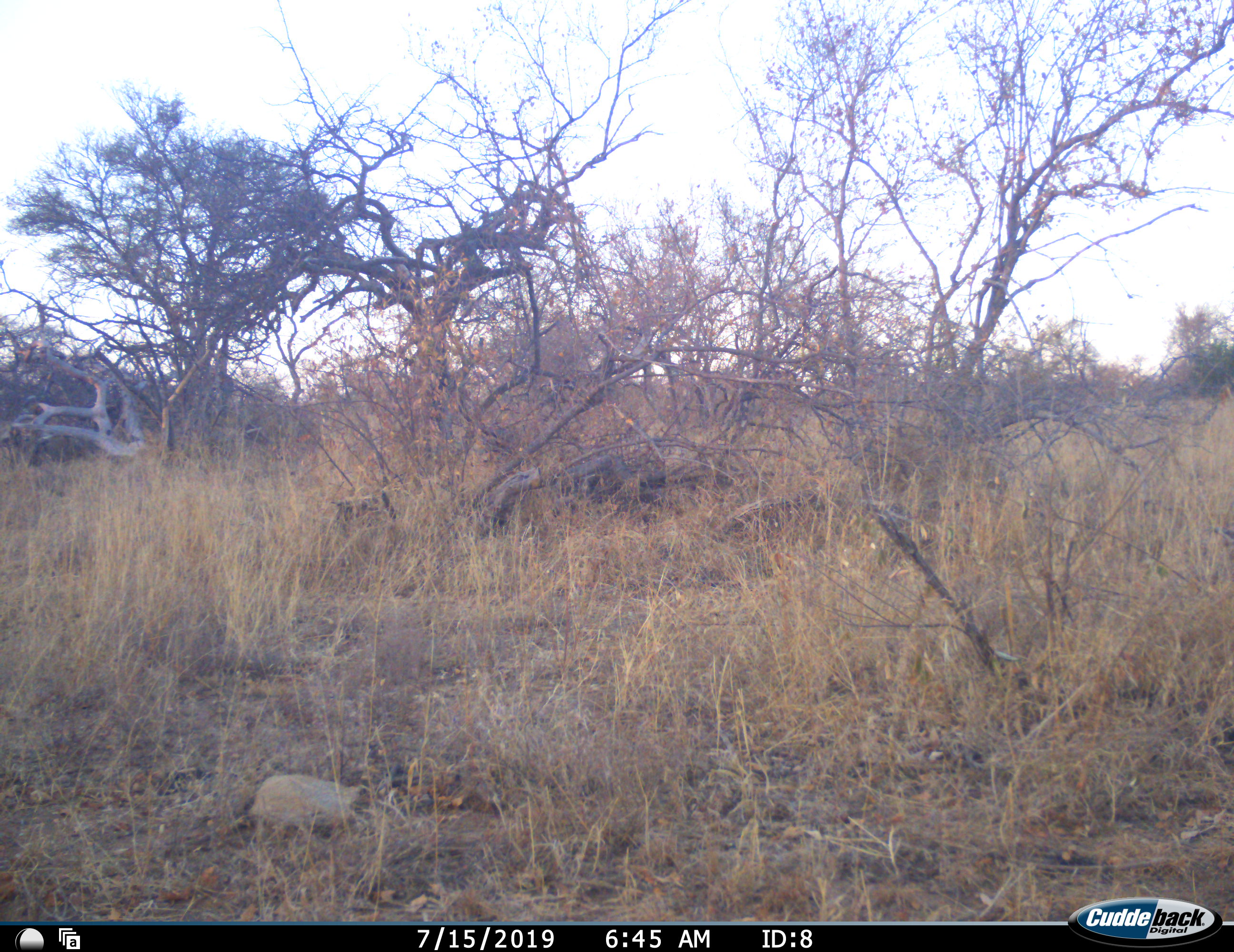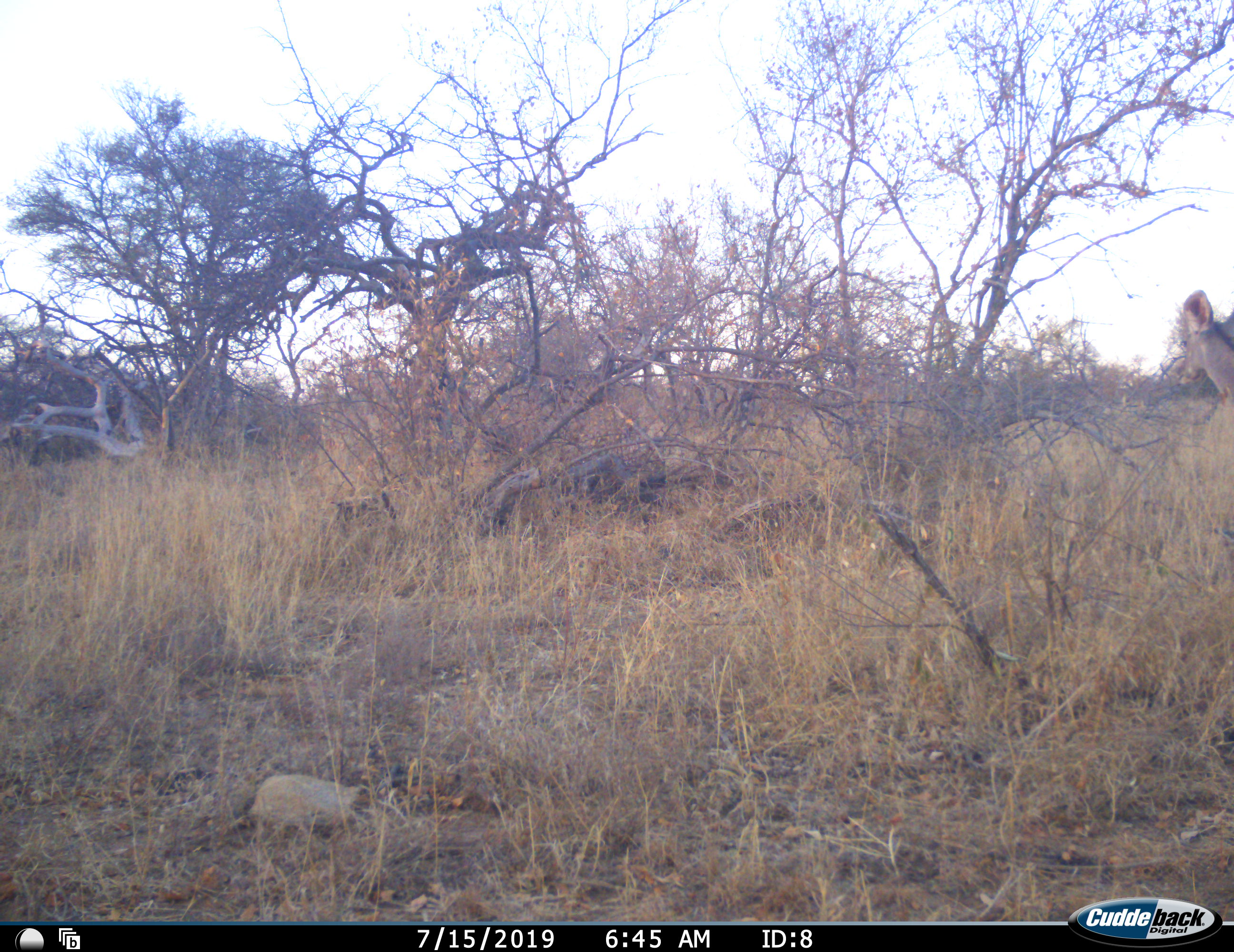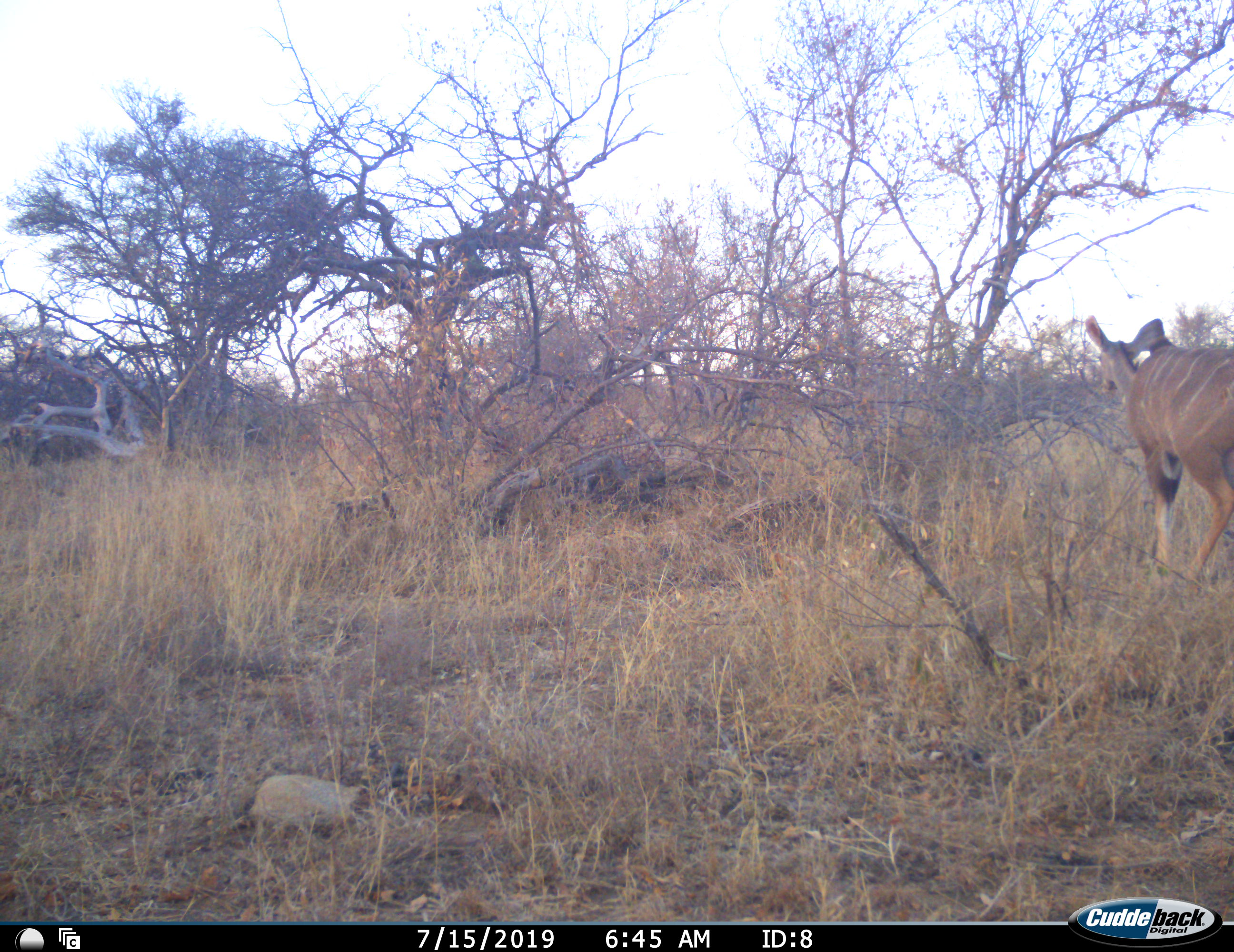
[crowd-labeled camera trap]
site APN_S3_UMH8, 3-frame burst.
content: unidentified animal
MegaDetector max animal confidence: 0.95